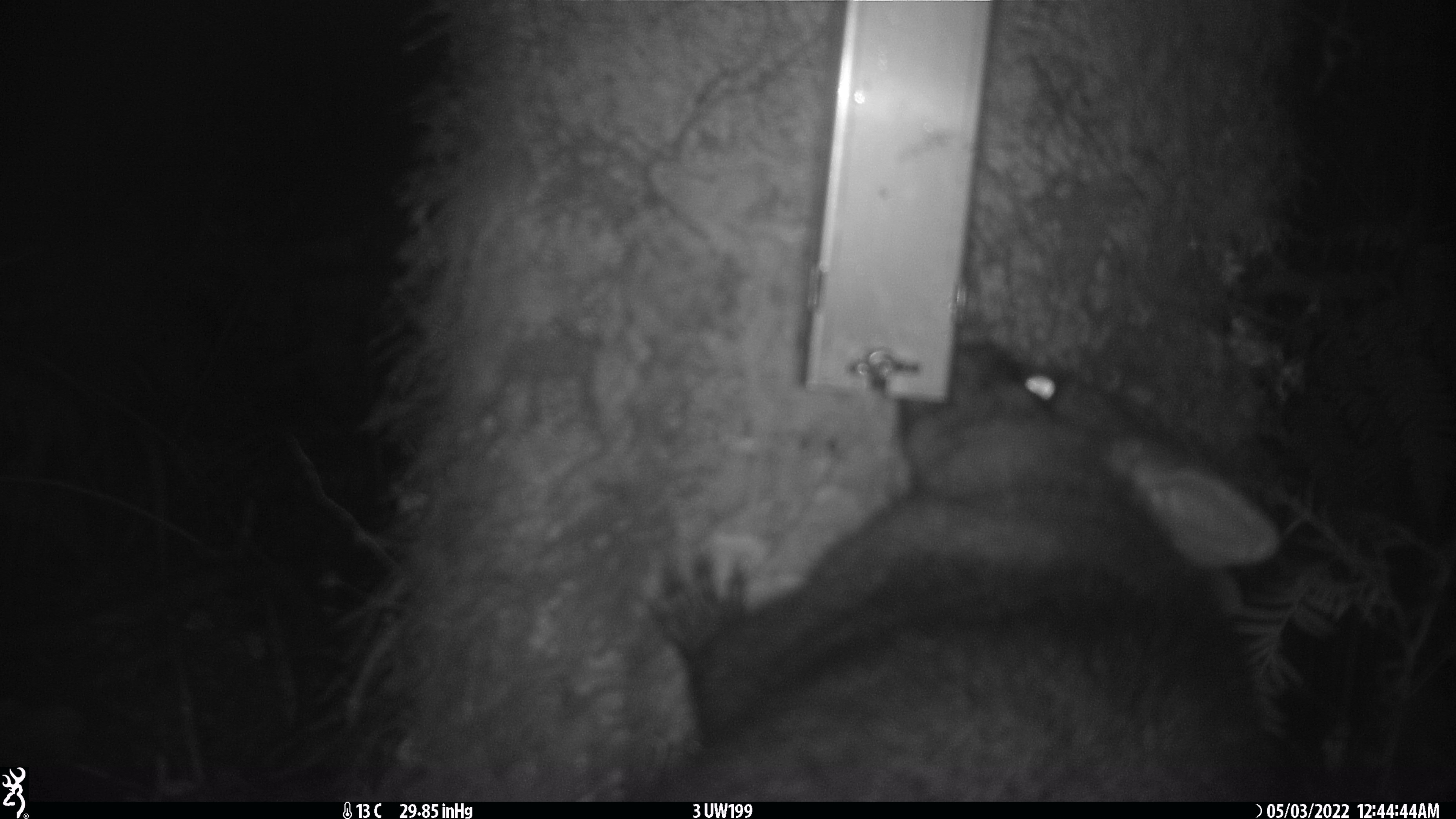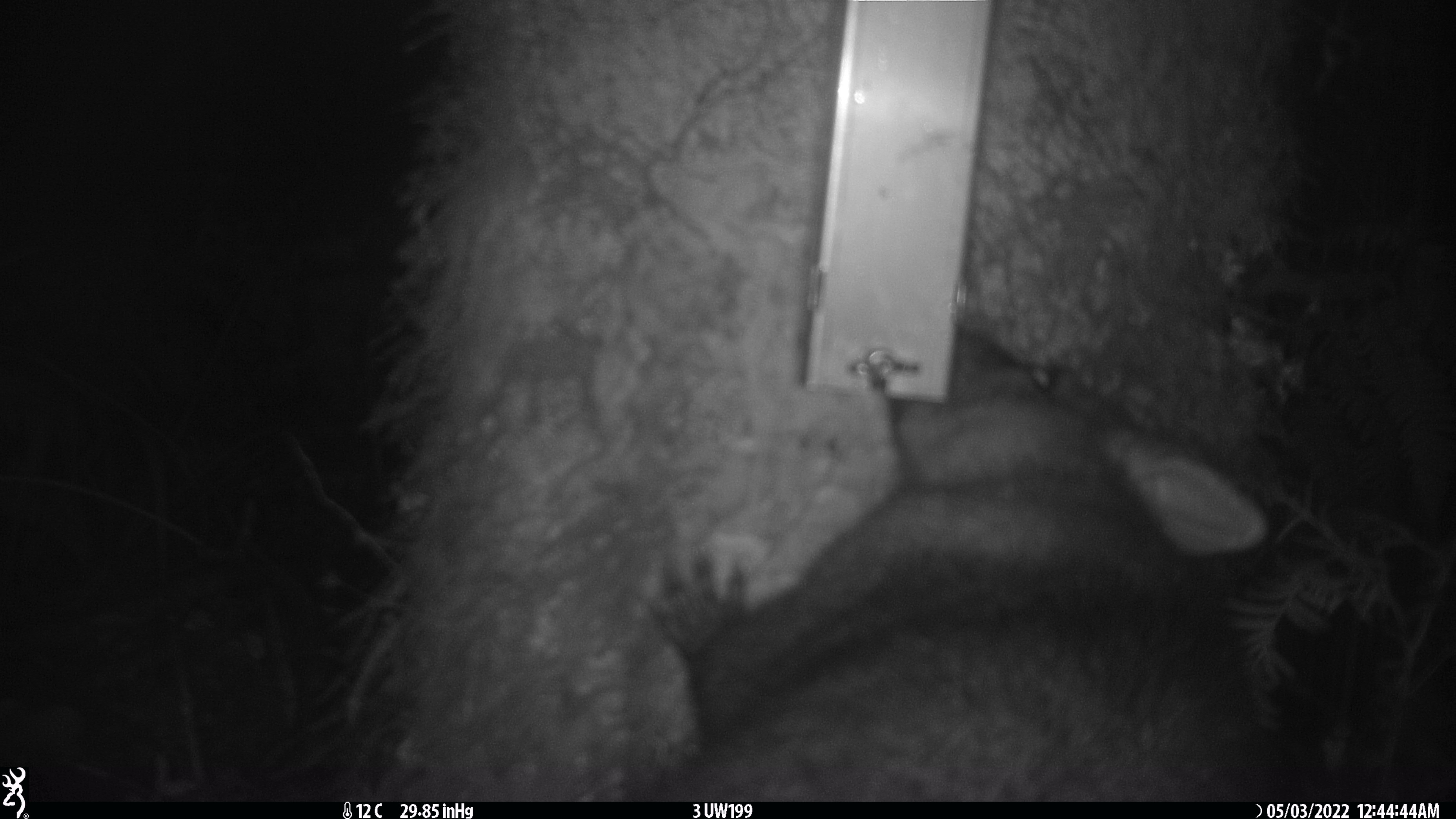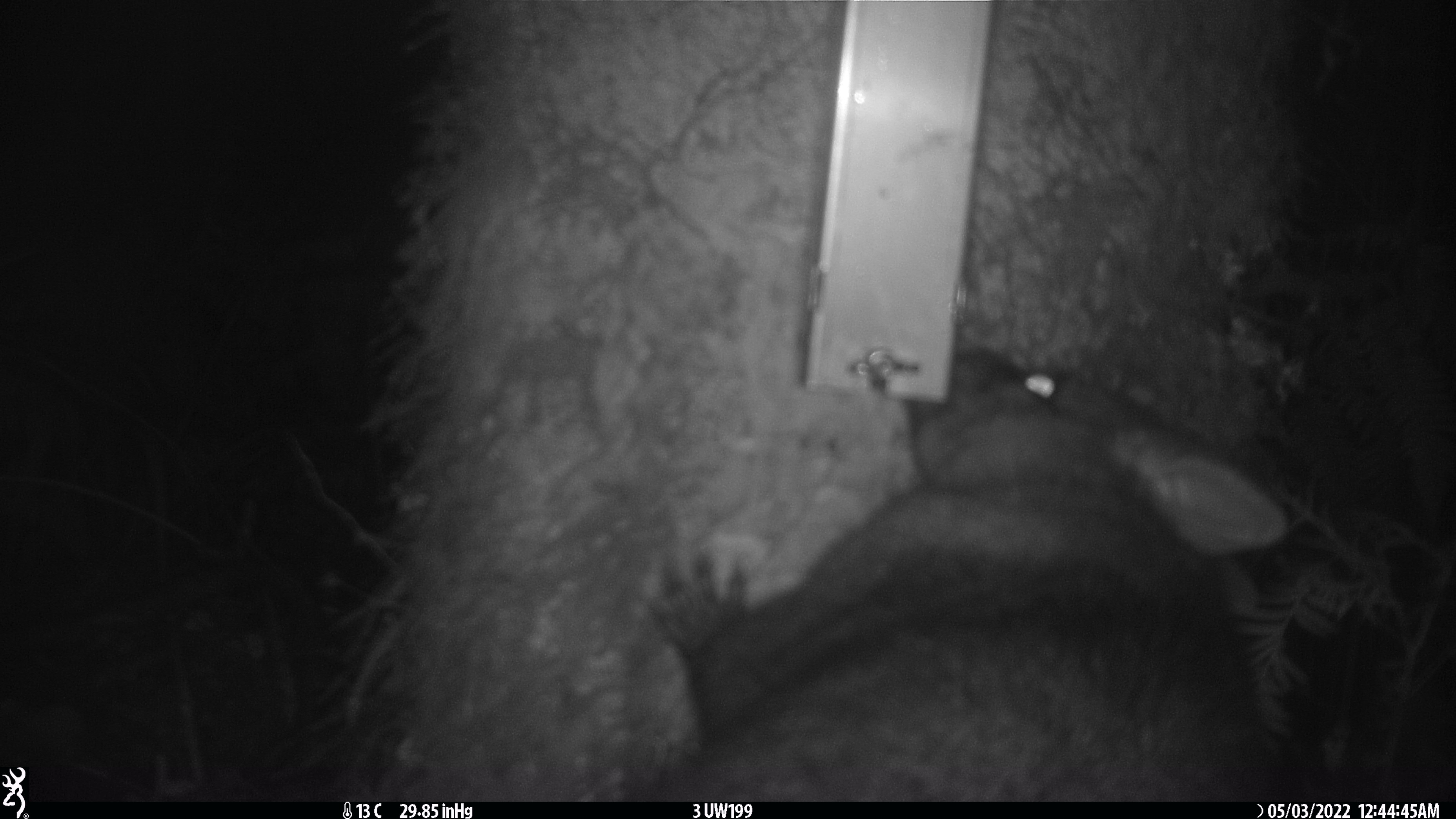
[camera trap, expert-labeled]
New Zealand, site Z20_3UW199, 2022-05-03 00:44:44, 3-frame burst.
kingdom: Animalia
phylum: Chordata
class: Mammalia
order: Diprotodontia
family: Phalangeridae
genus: Trichosurus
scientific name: Trichosurus vulpecula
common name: common brushtail possum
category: possum